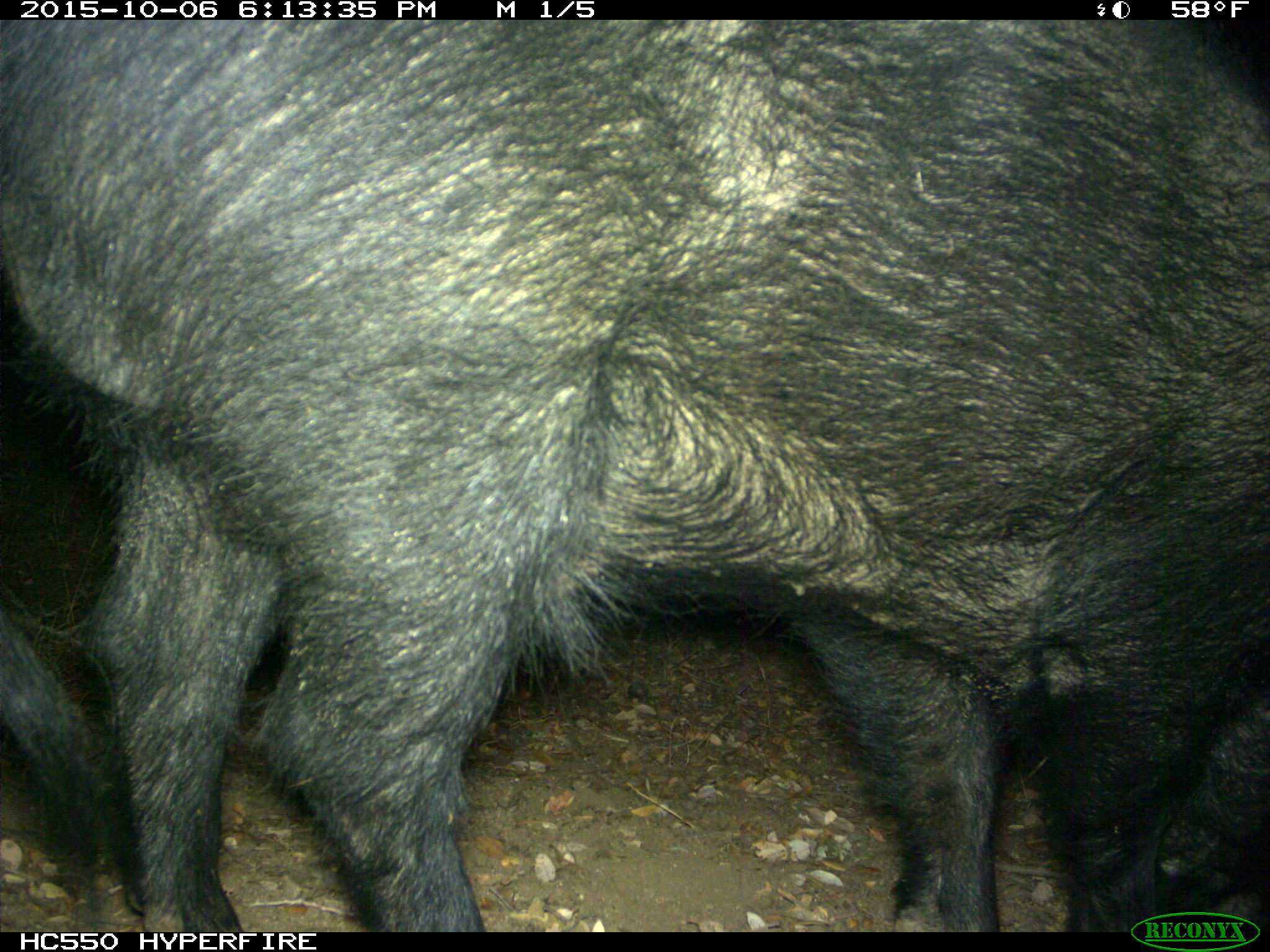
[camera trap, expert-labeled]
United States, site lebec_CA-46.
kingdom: Animalia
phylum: Chordata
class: Mammalia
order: Artiodactyla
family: Suidae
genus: Sus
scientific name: Sus scrofa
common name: wild boar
Sus scrofa (wild boar).